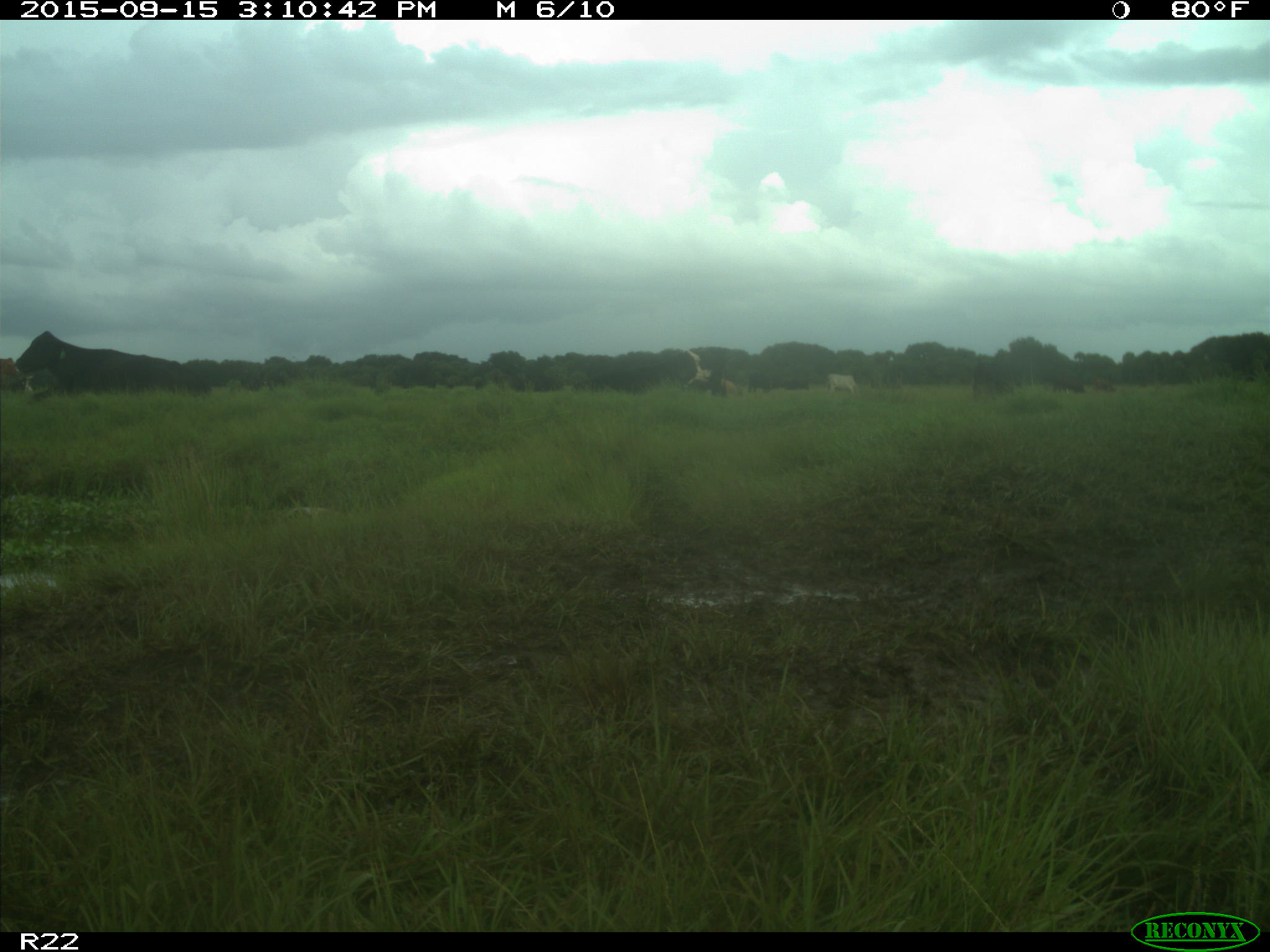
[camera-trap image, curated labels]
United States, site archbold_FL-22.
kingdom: Animalia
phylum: Chordata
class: Mammalia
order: Artiodactyla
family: Bovidae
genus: Bos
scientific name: Bos taurus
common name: domestic cow